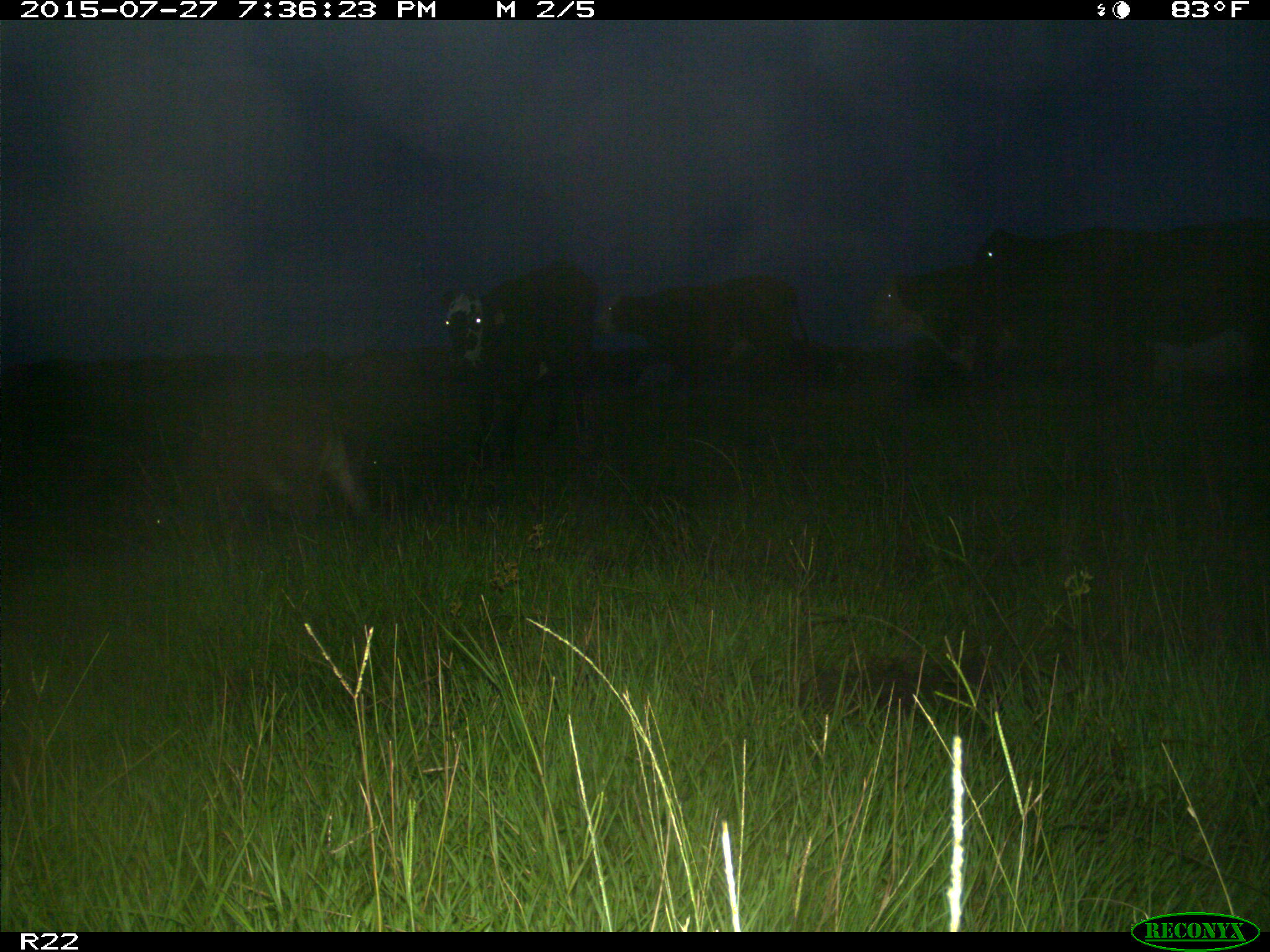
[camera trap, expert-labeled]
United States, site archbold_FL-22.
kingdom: Animalia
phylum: Chordata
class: Mammalia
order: Artiodactyla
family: Bovidae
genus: Bos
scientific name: Bos taurus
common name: domestic cow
Bos taurus (domestic cow).